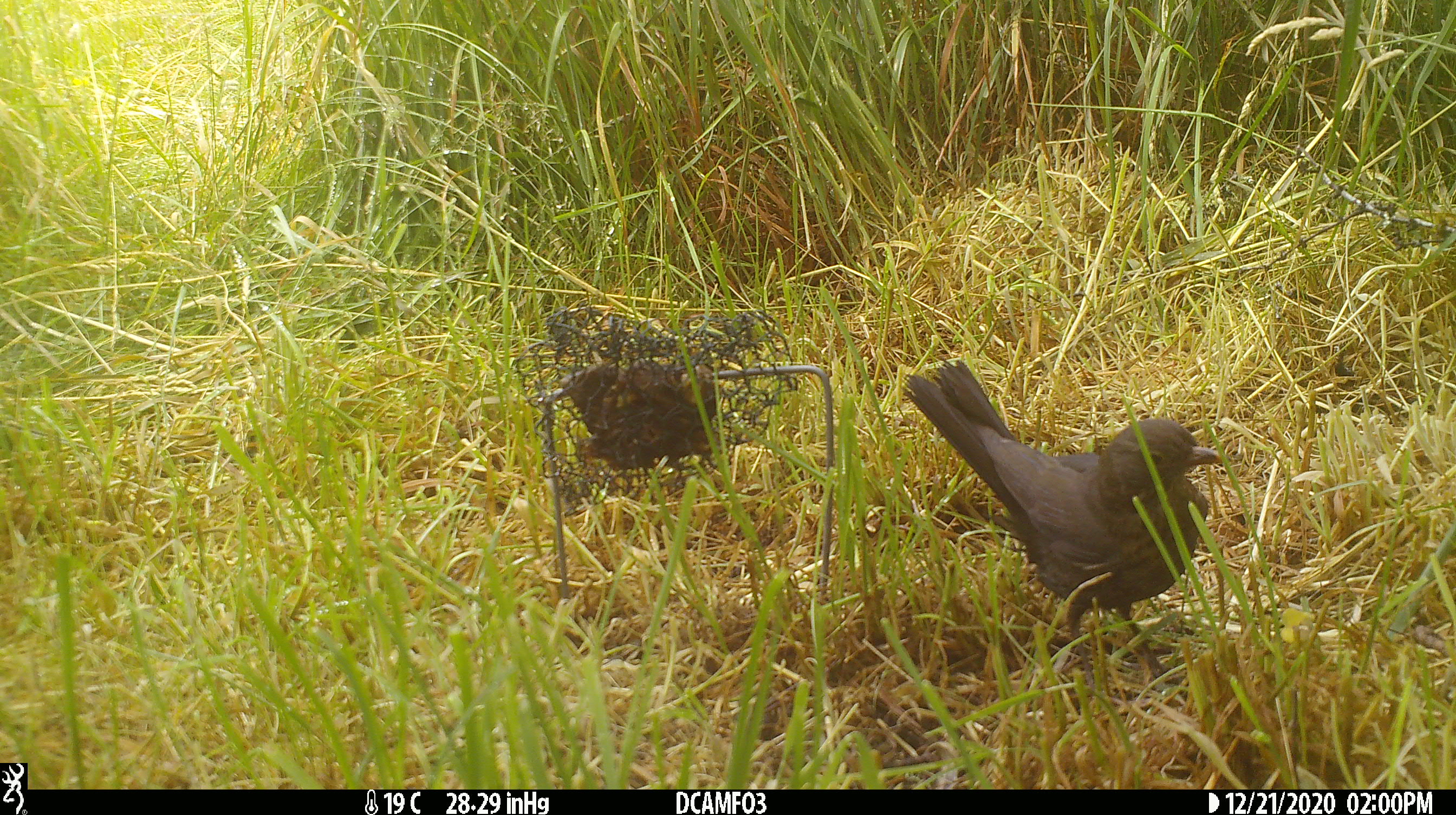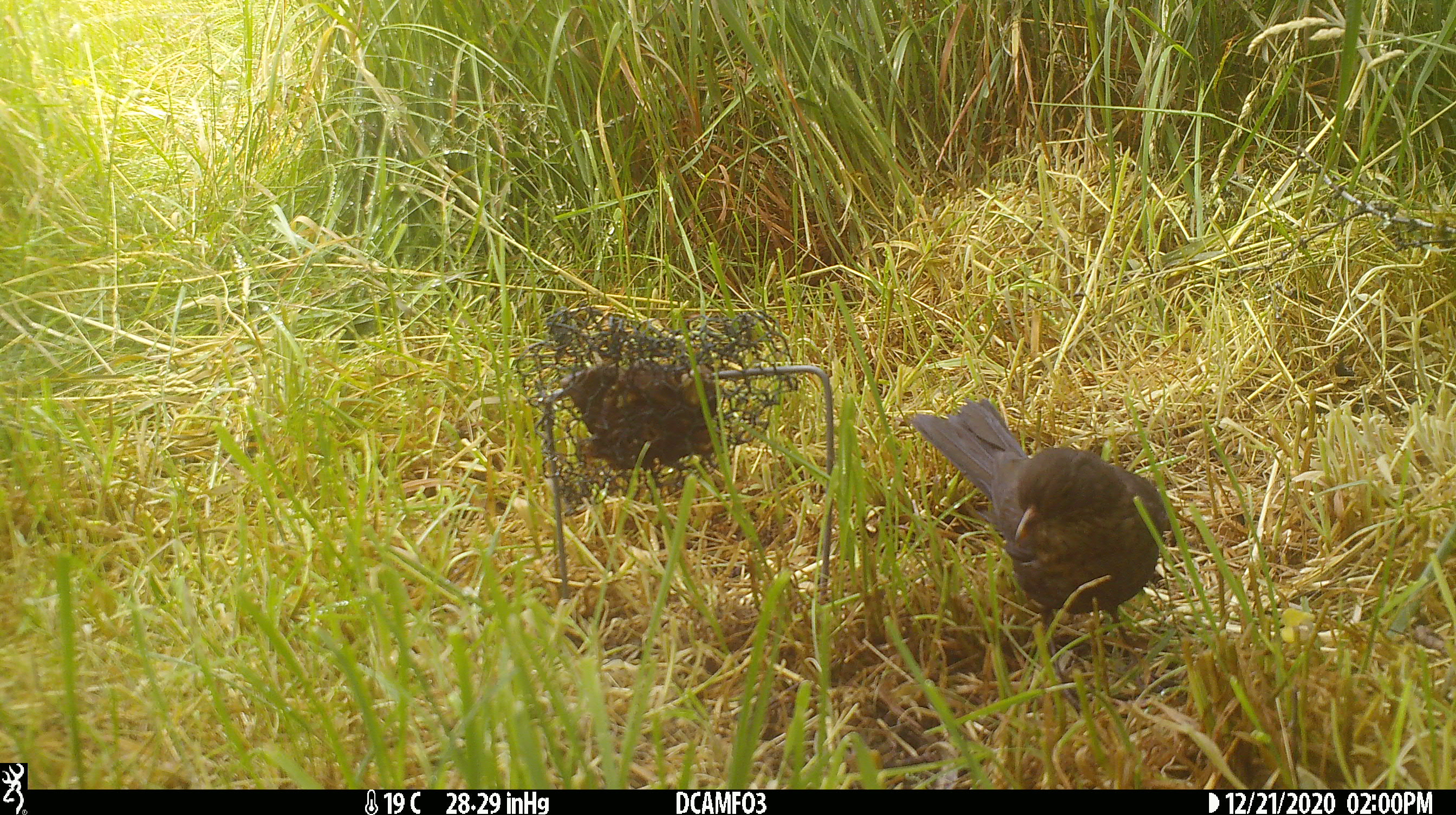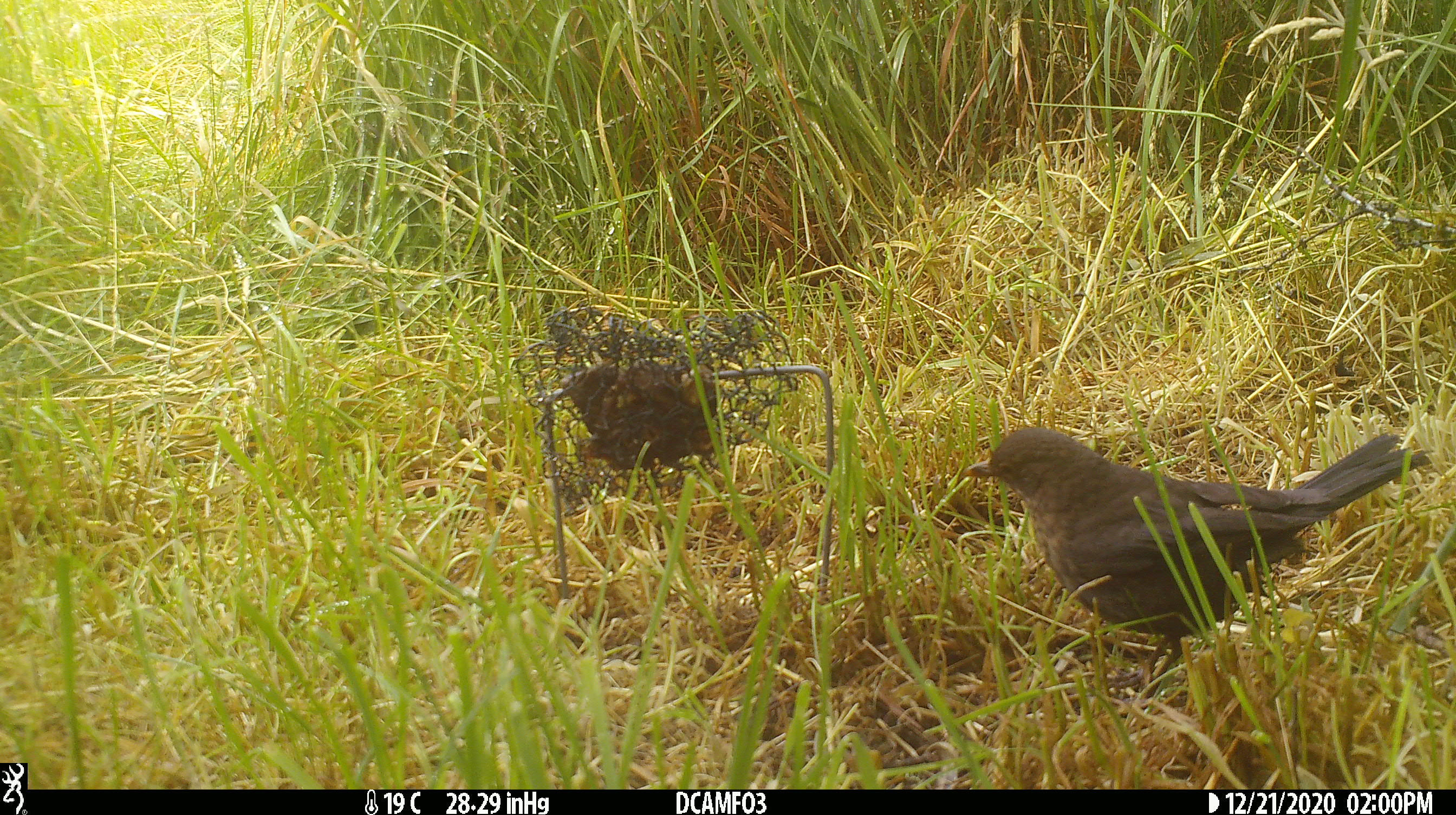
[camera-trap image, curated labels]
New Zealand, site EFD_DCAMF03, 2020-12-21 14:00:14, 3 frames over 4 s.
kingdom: Animalia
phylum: Chordata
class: Aves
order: Passeriformes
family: Turdidae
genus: Turdus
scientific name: Turdus merula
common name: eurasian blackbird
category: blackbird